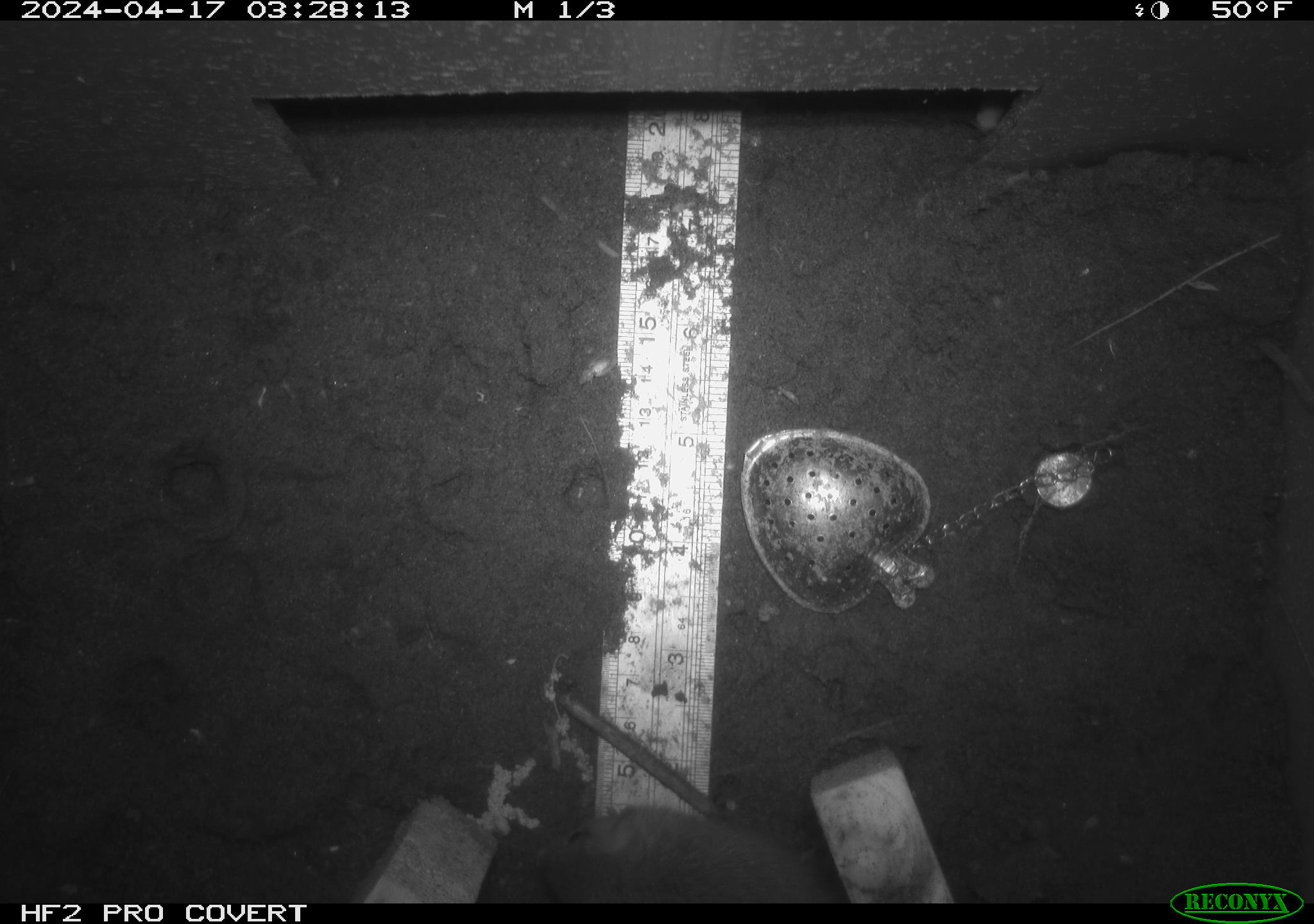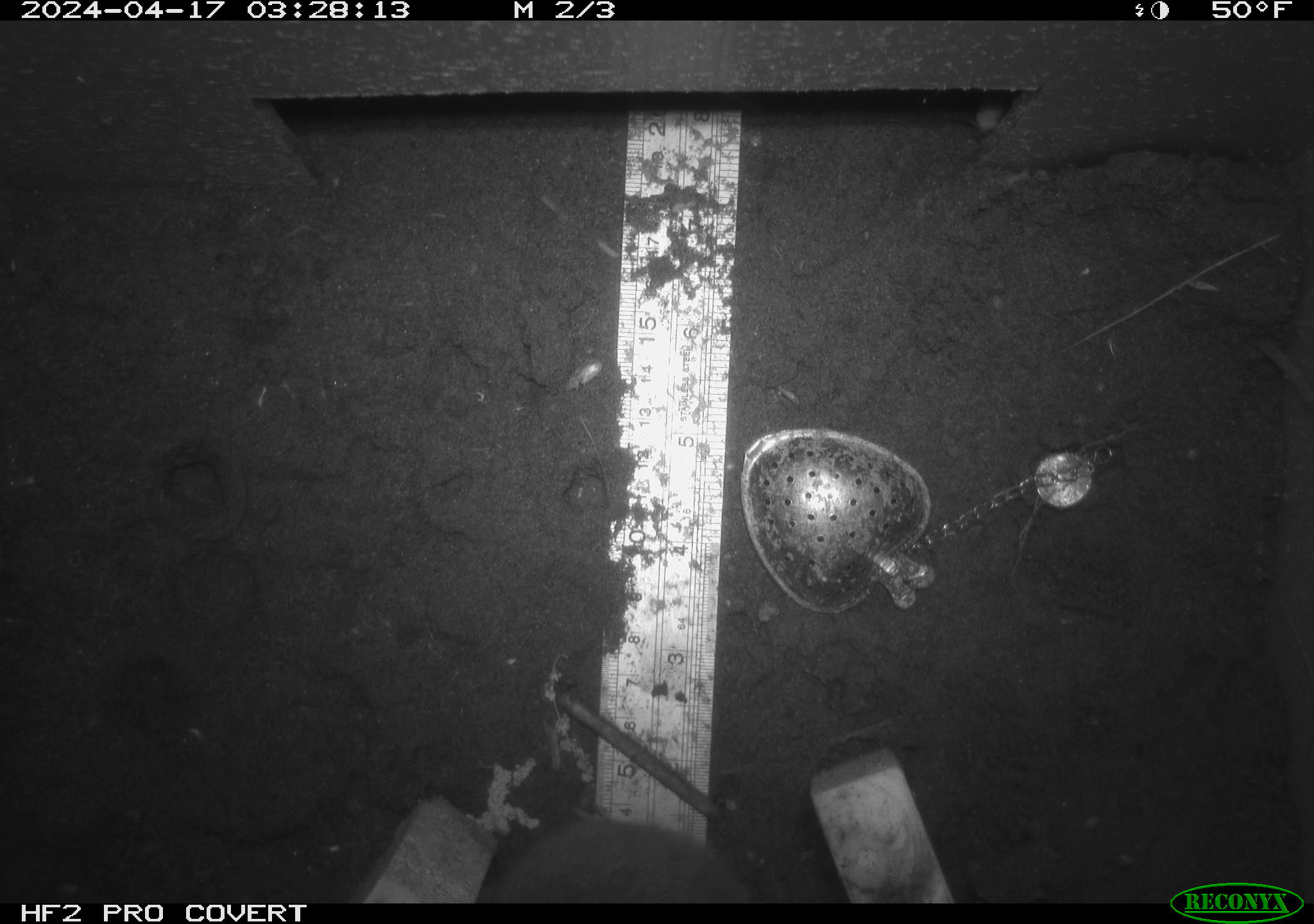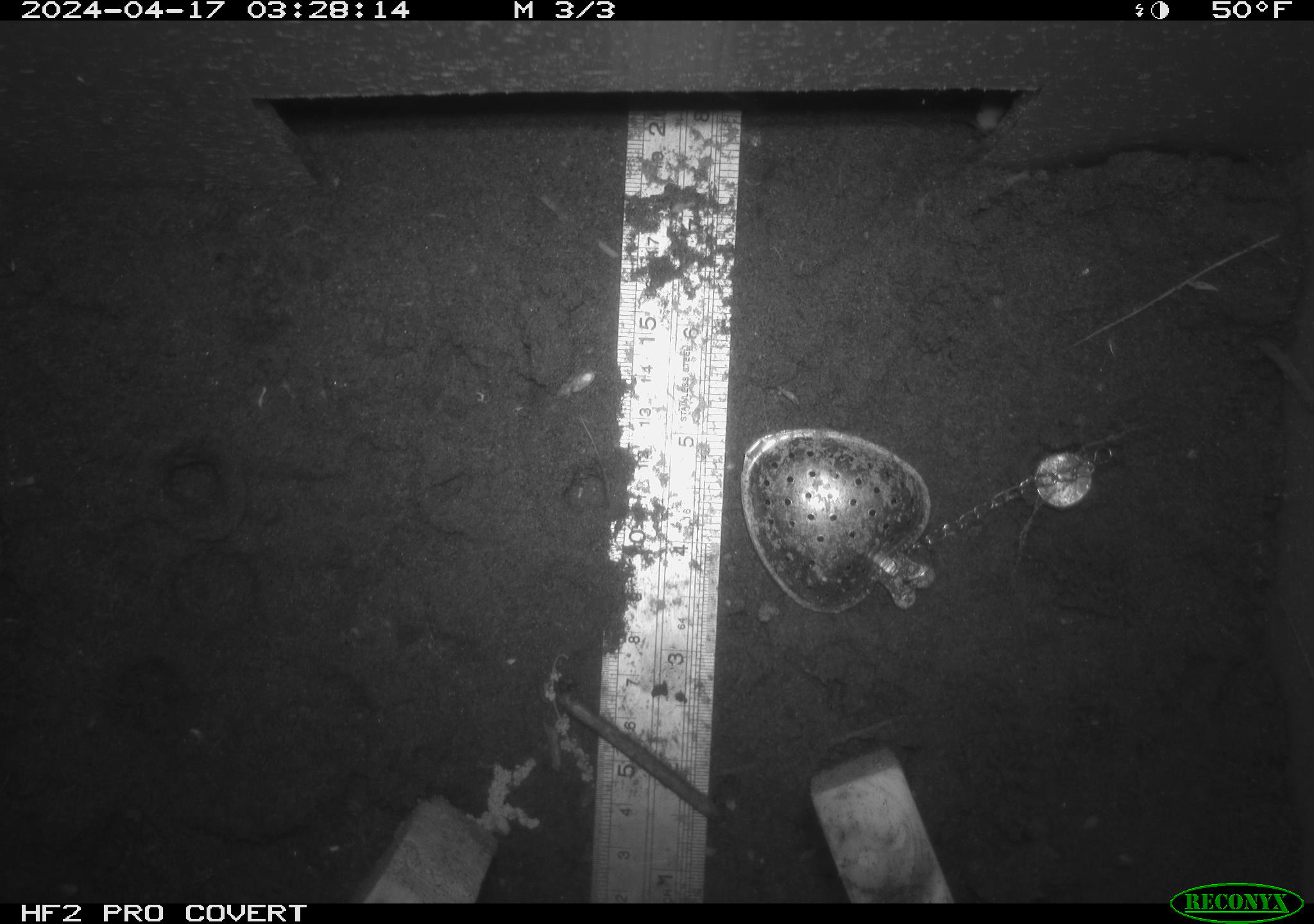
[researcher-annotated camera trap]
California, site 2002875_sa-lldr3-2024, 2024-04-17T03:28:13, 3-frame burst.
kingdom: Animalia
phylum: Chordata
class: Mammalia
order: Rodentia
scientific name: Rodentia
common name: rodent